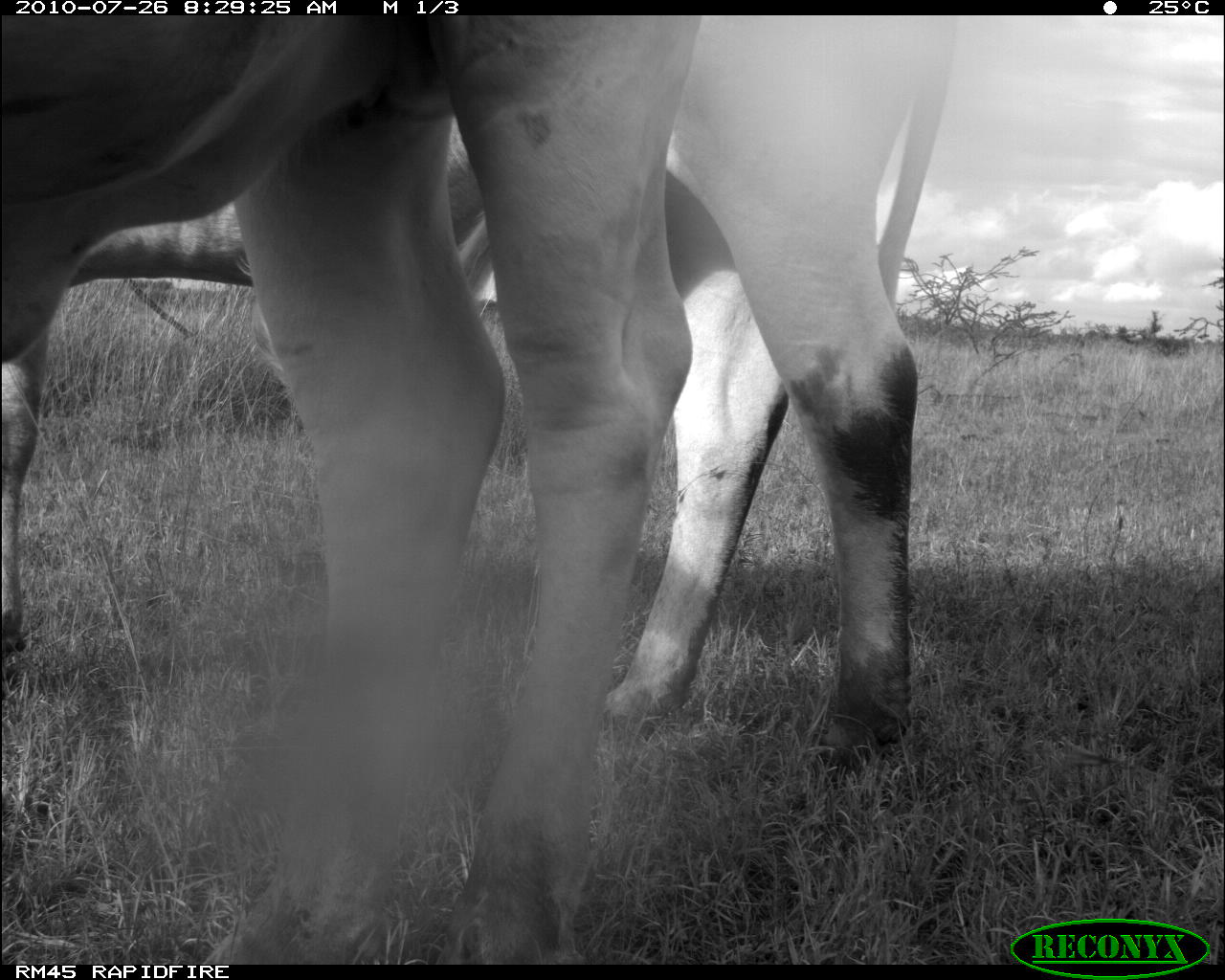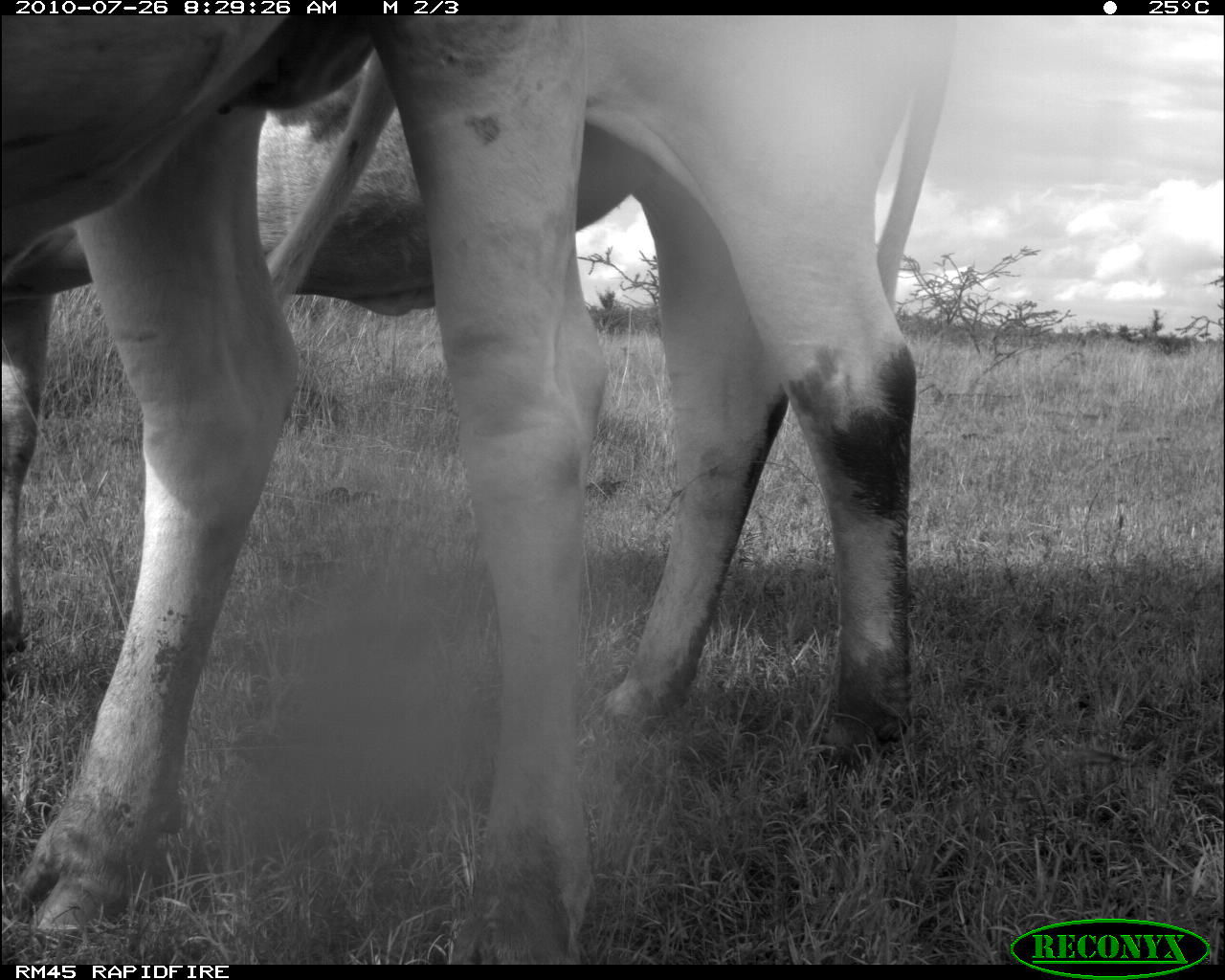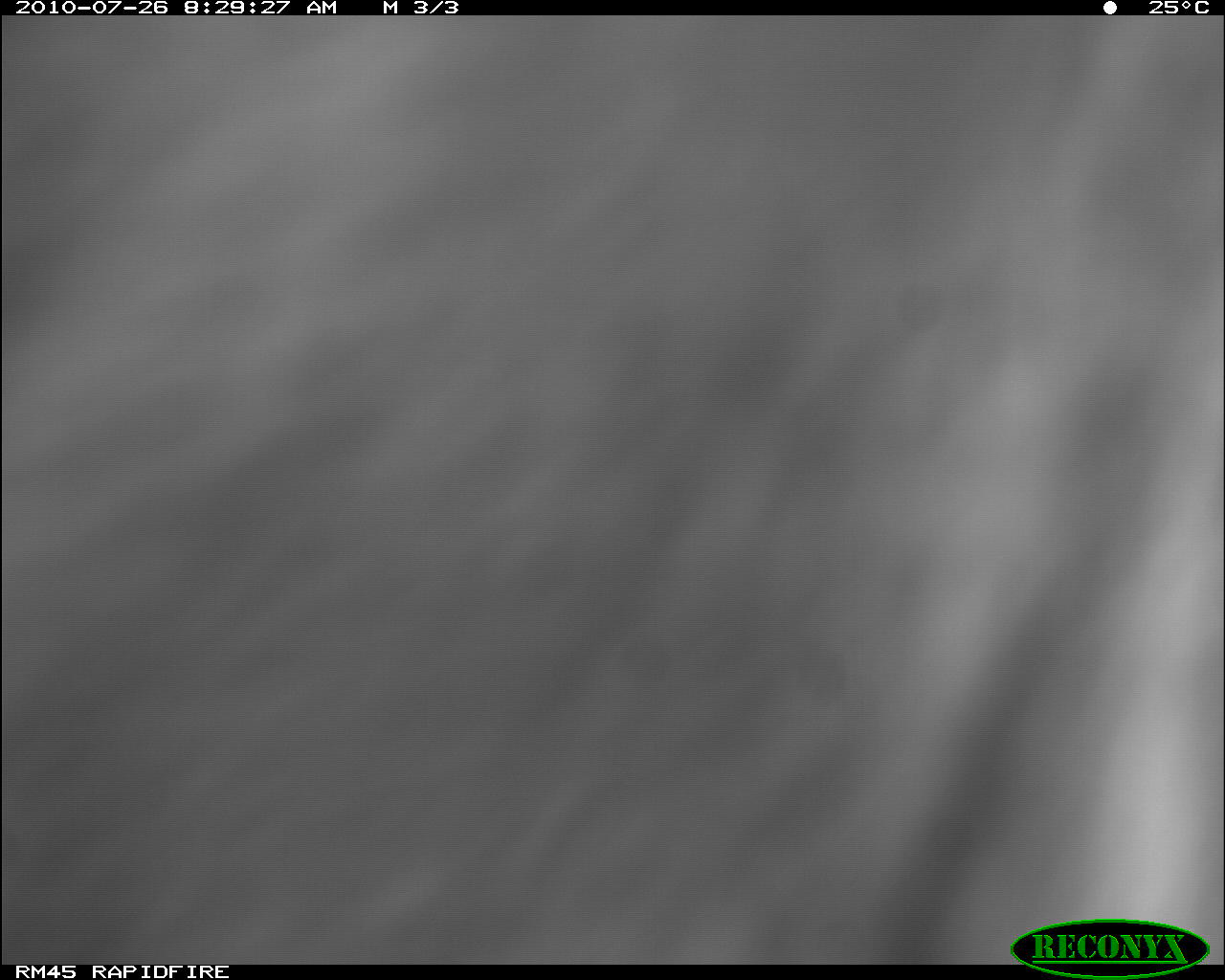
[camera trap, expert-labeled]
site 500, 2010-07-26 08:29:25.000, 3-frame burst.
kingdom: Animalia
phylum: Chordata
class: Mammalia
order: Artiodactyla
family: Bovidae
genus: Tragelaphus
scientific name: Tragelaphus oryx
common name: eland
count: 2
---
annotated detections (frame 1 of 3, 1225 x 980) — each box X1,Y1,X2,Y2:
tragelaphus oryx: 62,12,960,783; 0,13,702,962